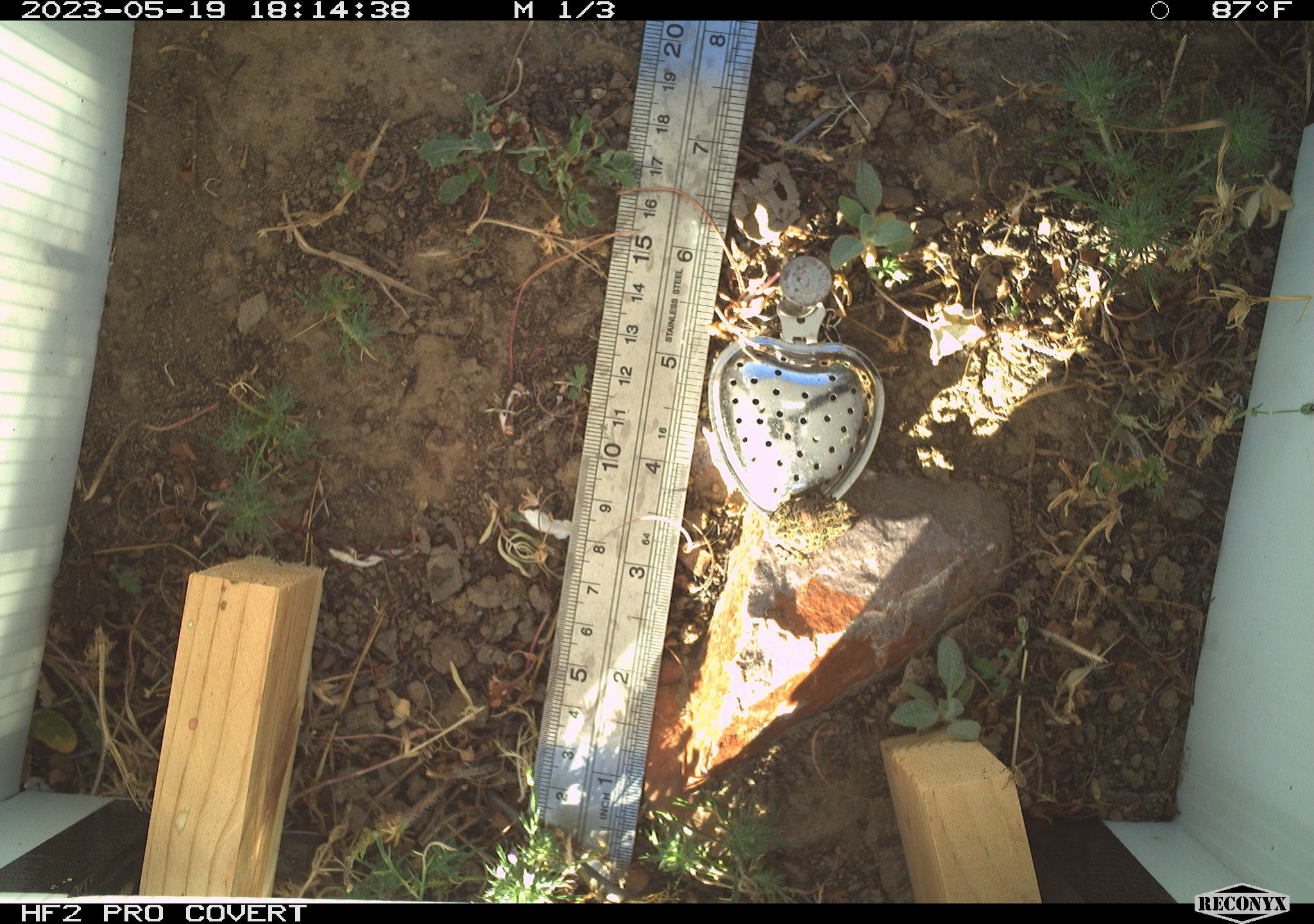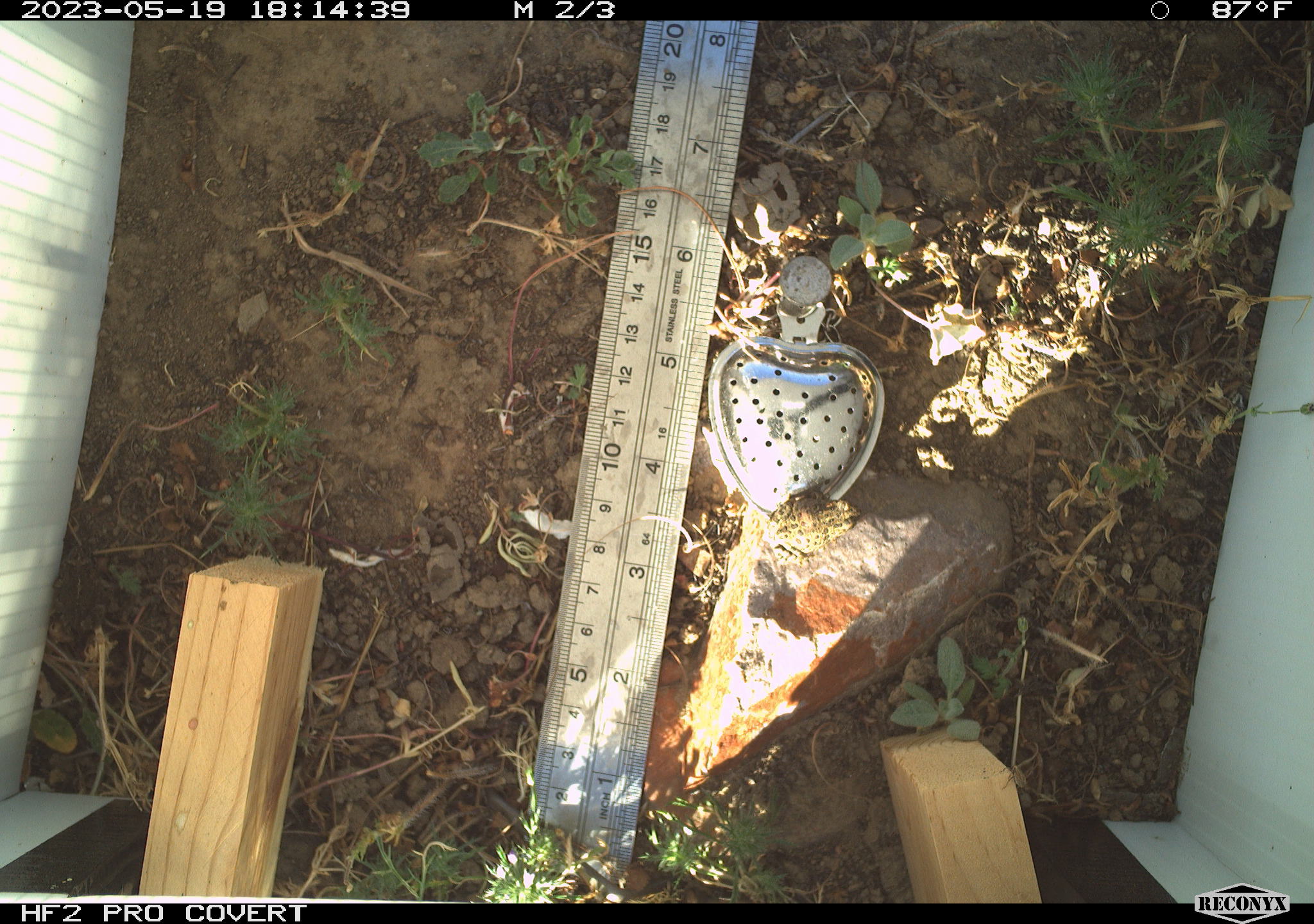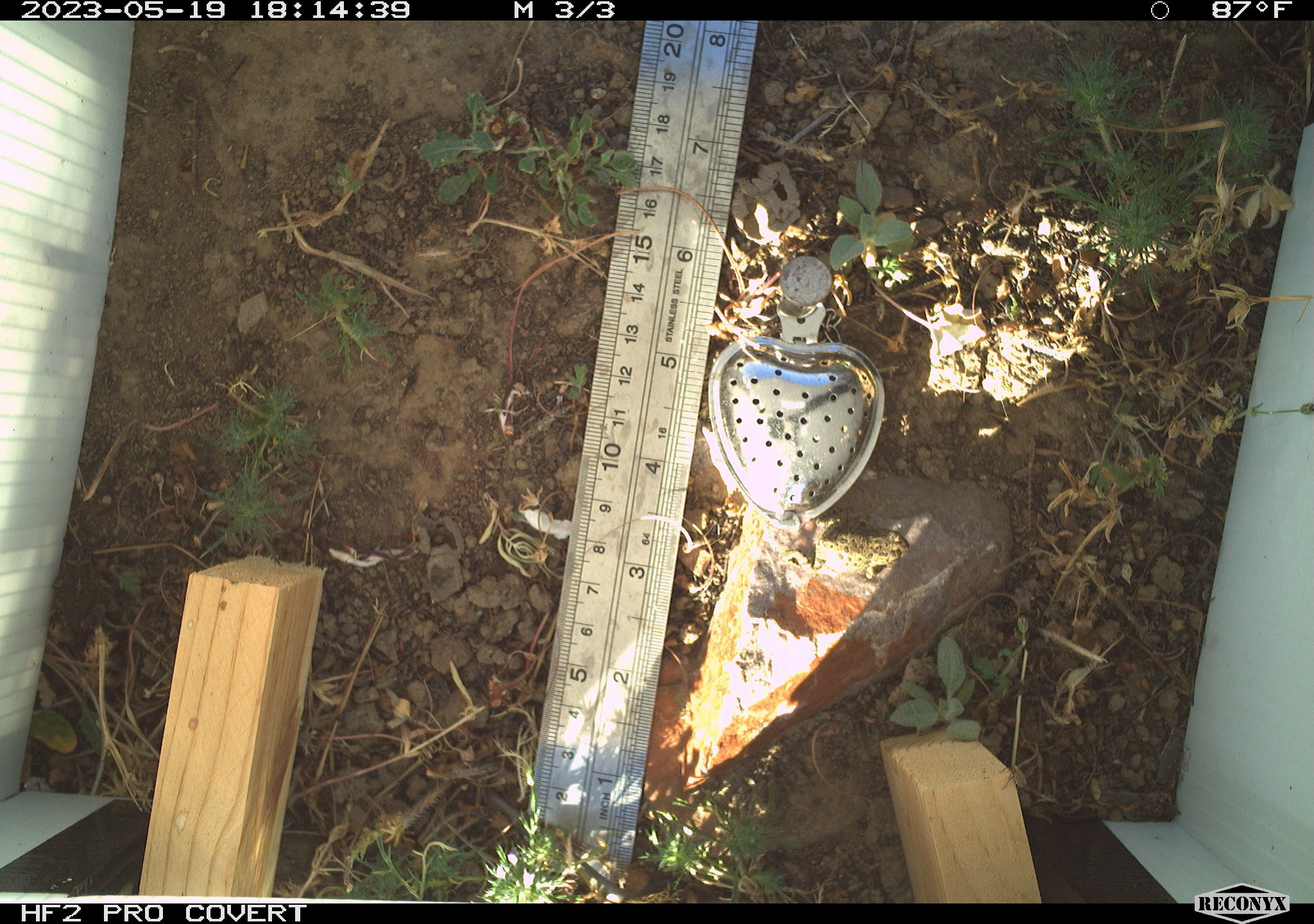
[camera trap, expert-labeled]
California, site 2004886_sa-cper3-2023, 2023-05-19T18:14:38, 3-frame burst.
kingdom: Animalia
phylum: Chordata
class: Amphibia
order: Anura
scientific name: Anura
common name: frogs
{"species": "frogs (Anura)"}